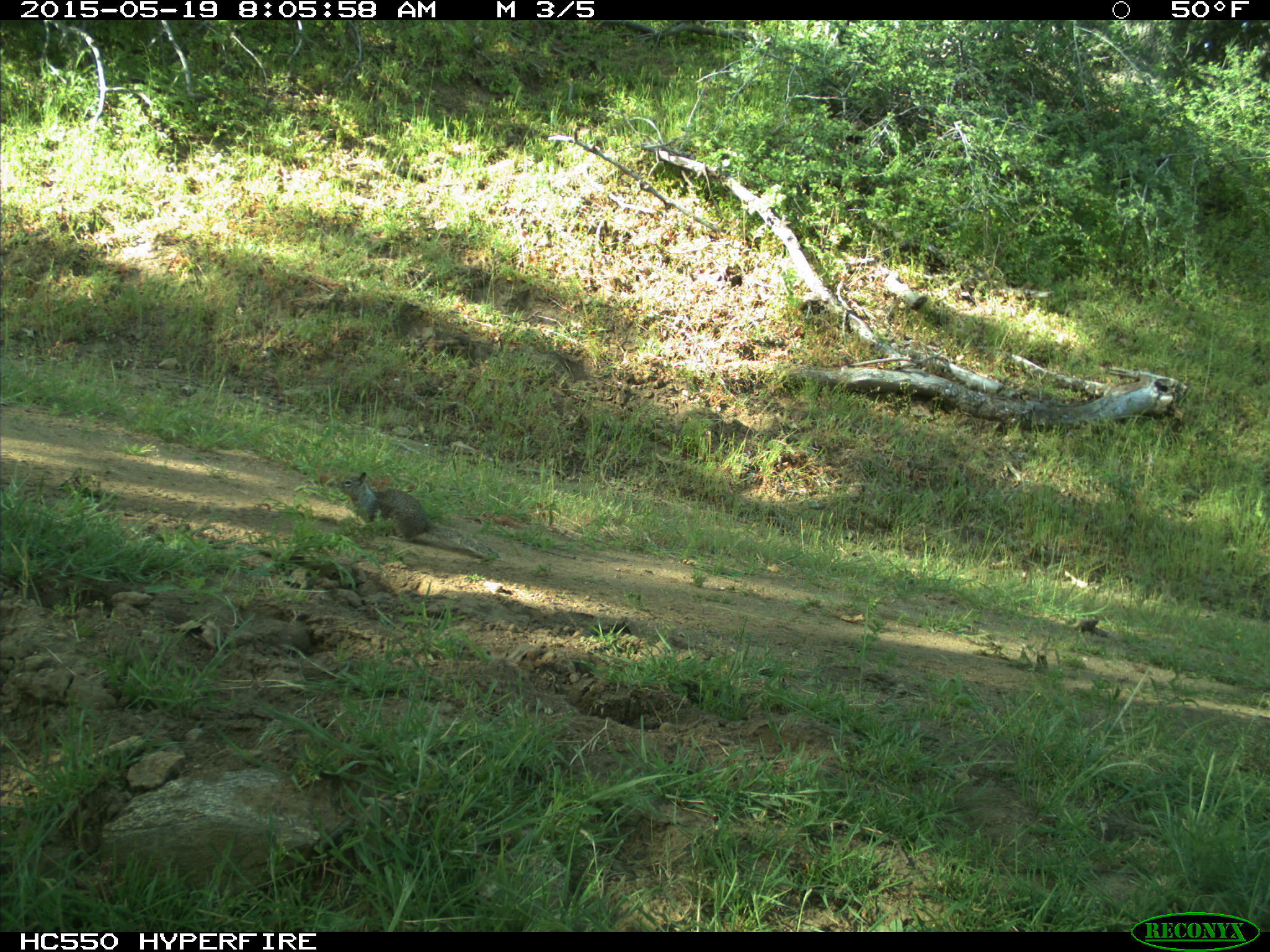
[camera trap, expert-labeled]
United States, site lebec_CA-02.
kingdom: Animalia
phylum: Chordata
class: Mammalia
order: Rodentia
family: Sciuridae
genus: Otospermophilus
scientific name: Otospermophilus beecheyi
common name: california ground squirrel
Otospermophilus beecheyi (california ground squirrel).